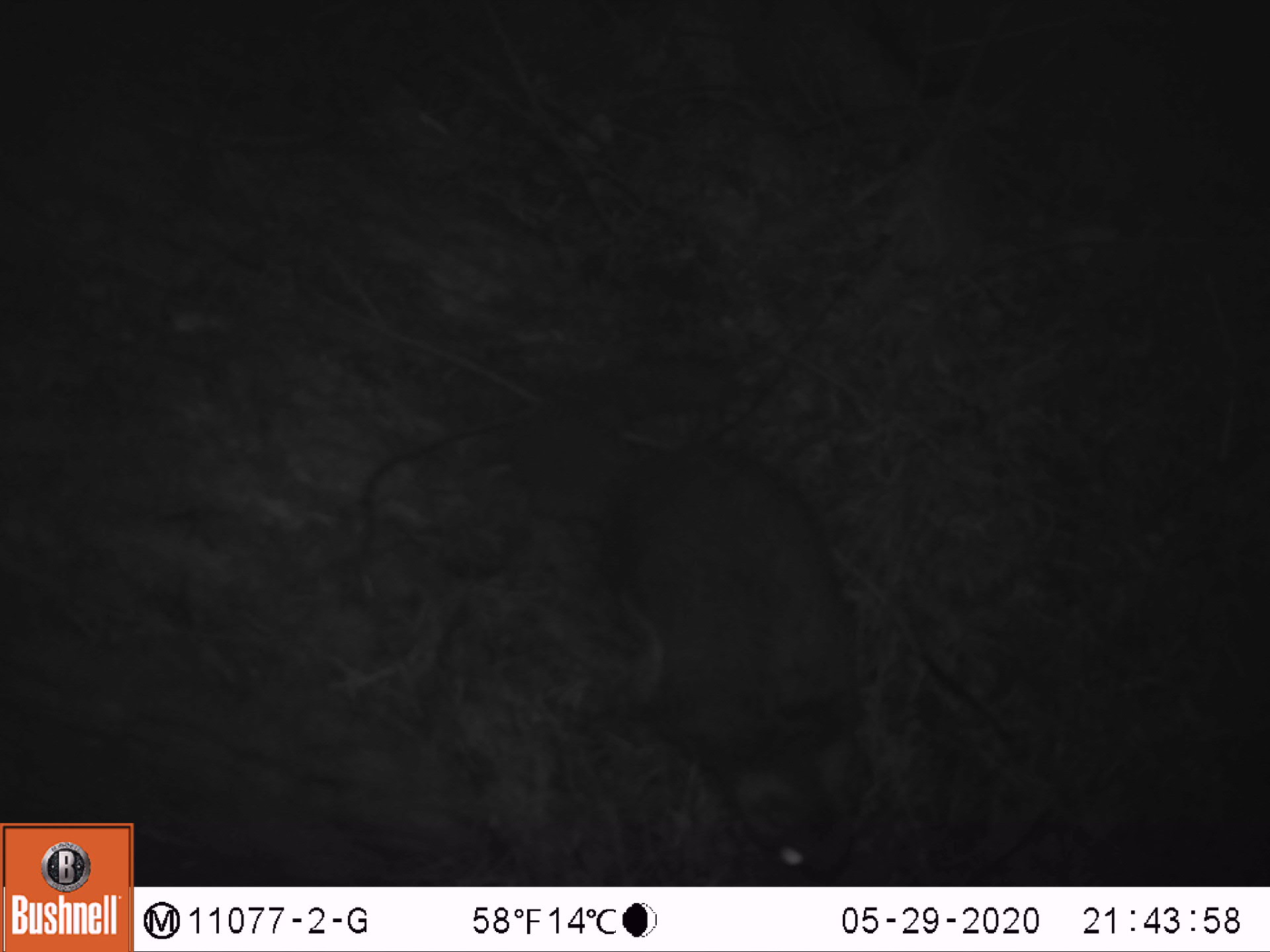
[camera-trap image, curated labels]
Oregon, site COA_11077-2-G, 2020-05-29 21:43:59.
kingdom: Animalia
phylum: Chordata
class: Mammalia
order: Rodentia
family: Sciuridae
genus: Glaucomys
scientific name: Glaucomys oregonensis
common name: humboldt's flying squirrel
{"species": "humboldt's flying squirrel (Glaucomys oregonensis)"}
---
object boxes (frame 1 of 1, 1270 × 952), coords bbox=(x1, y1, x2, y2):
humboldt's flying squirrel: bbox=(487, 335, 895, 880)